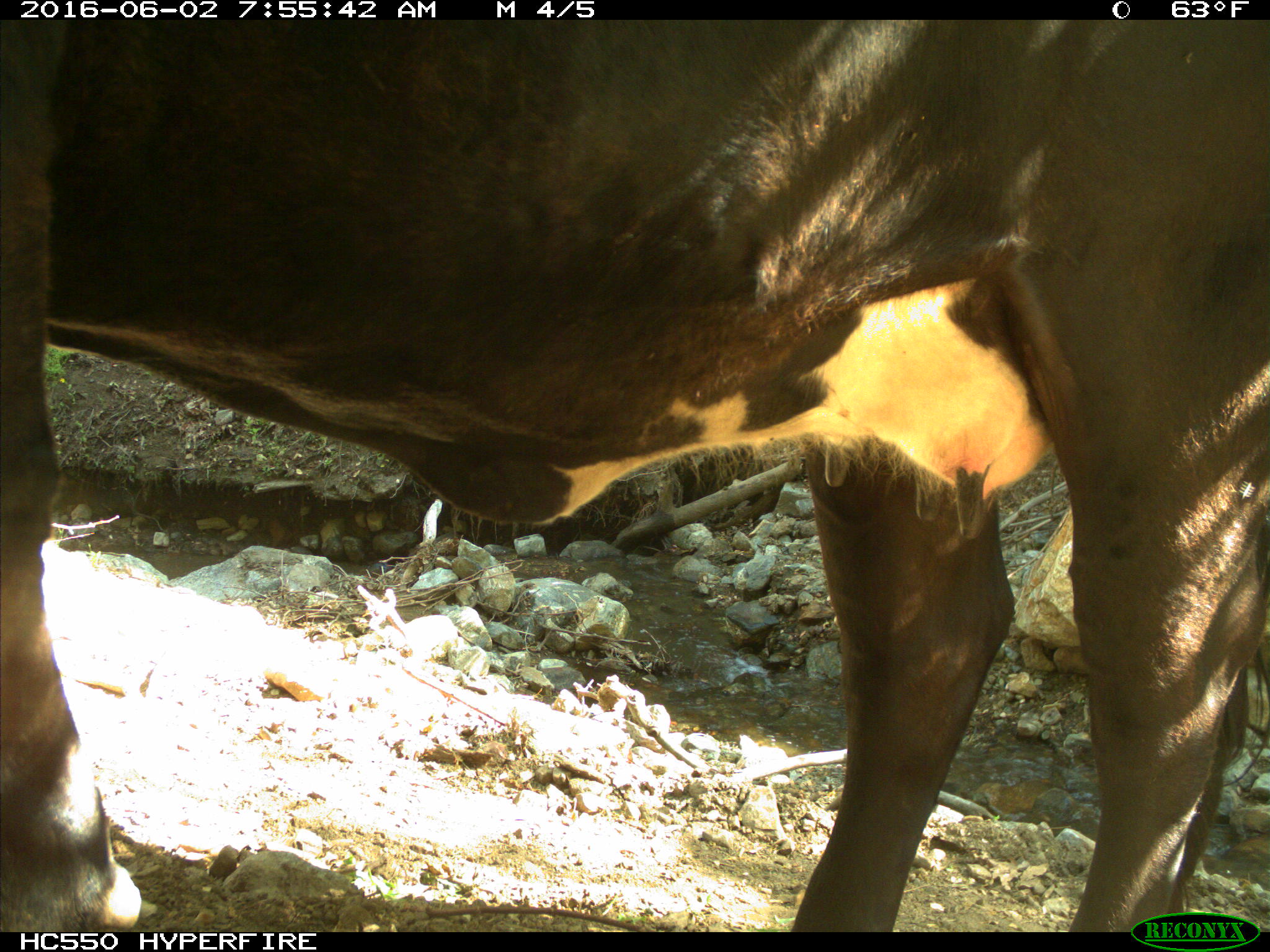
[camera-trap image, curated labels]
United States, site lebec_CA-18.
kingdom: Animalia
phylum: Chordata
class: Mammalia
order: Artiodactyla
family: Bovidae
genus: Bos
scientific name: Bos taurus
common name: domestic cow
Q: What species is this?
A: Bos taurus (domestic cow).